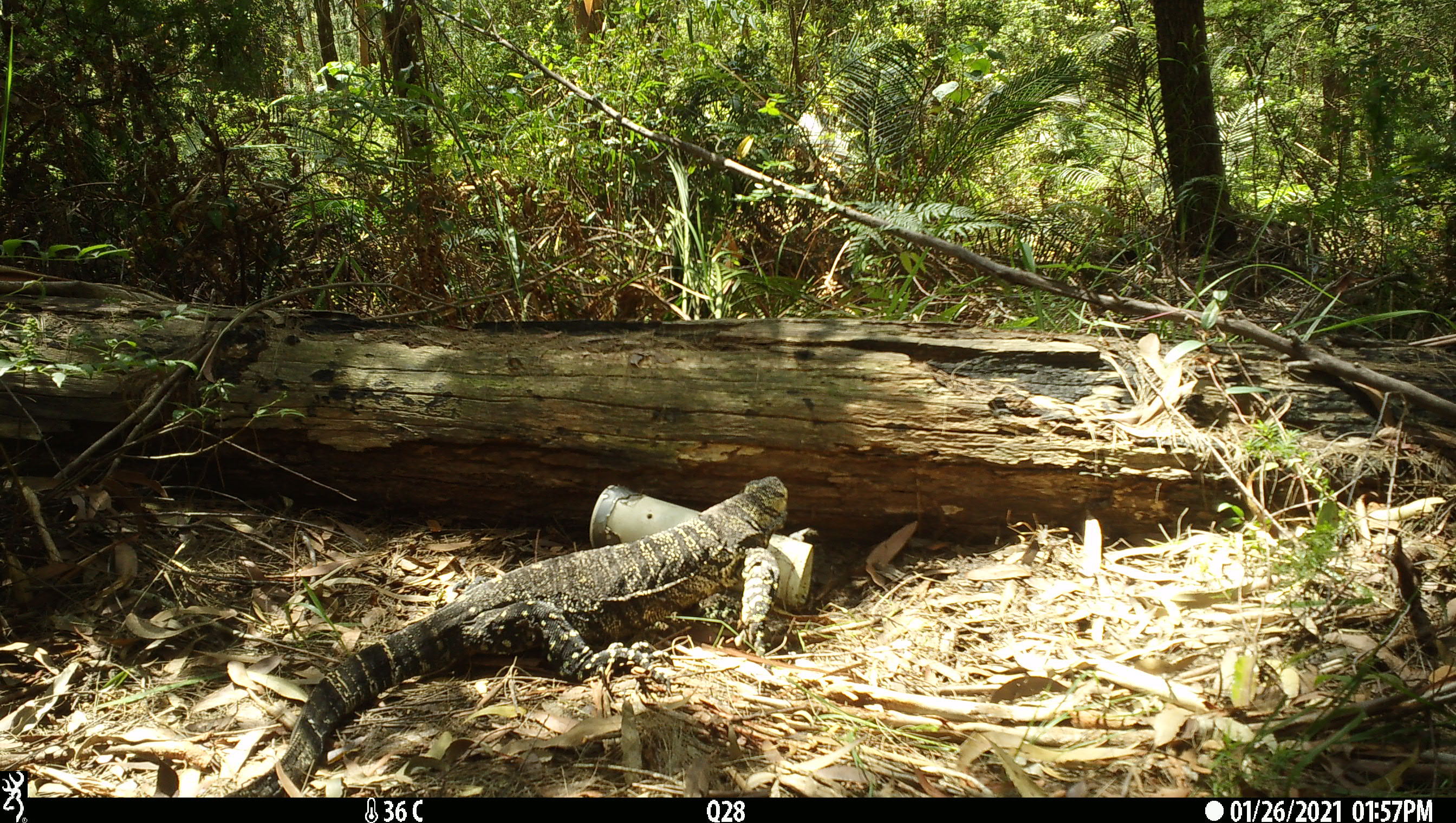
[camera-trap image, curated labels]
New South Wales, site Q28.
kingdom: Animalia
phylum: Chordata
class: Reptilia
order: Squamata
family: Varanidae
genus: Varanus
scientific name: Varanus varius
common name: lace monitor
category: goanna